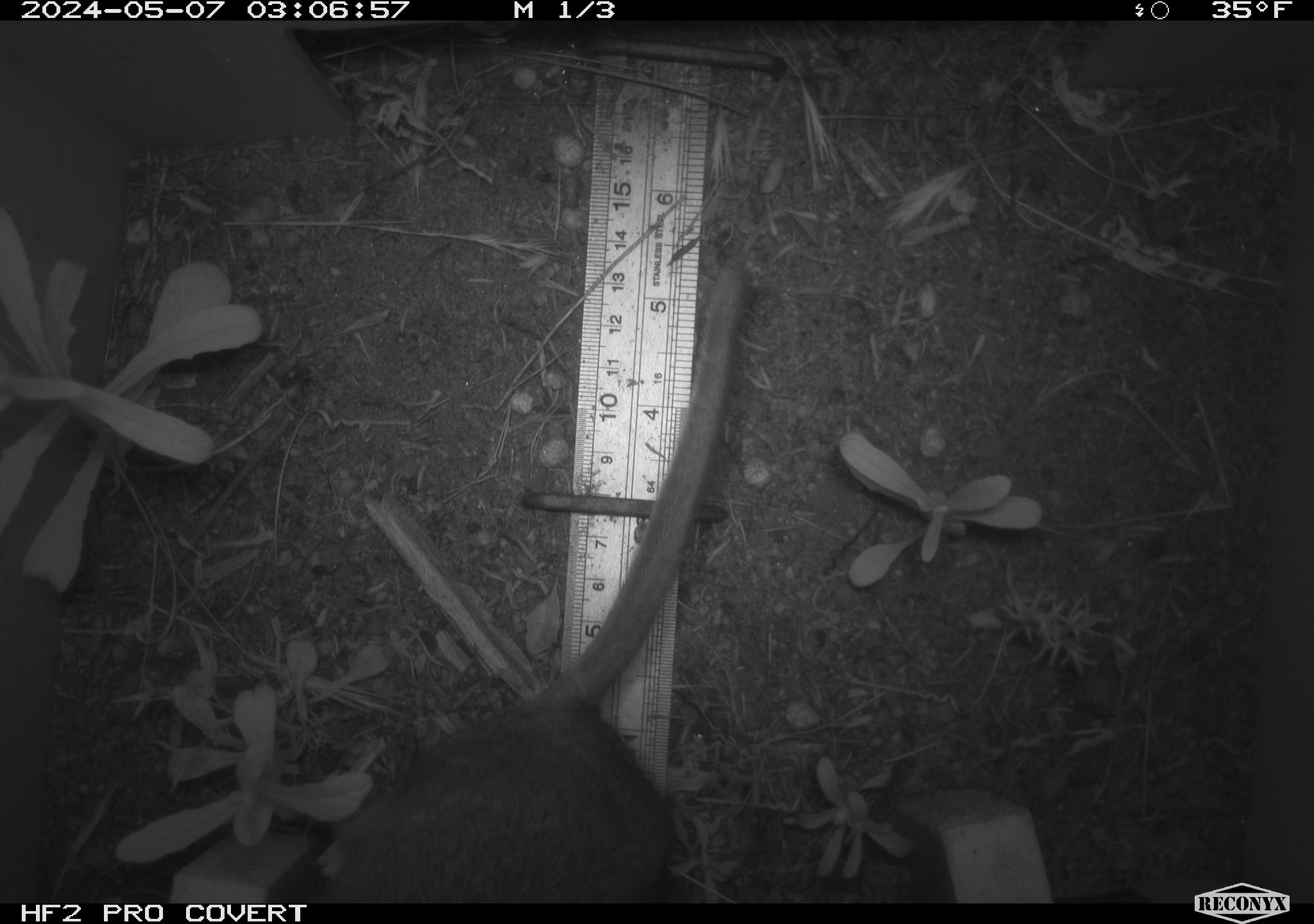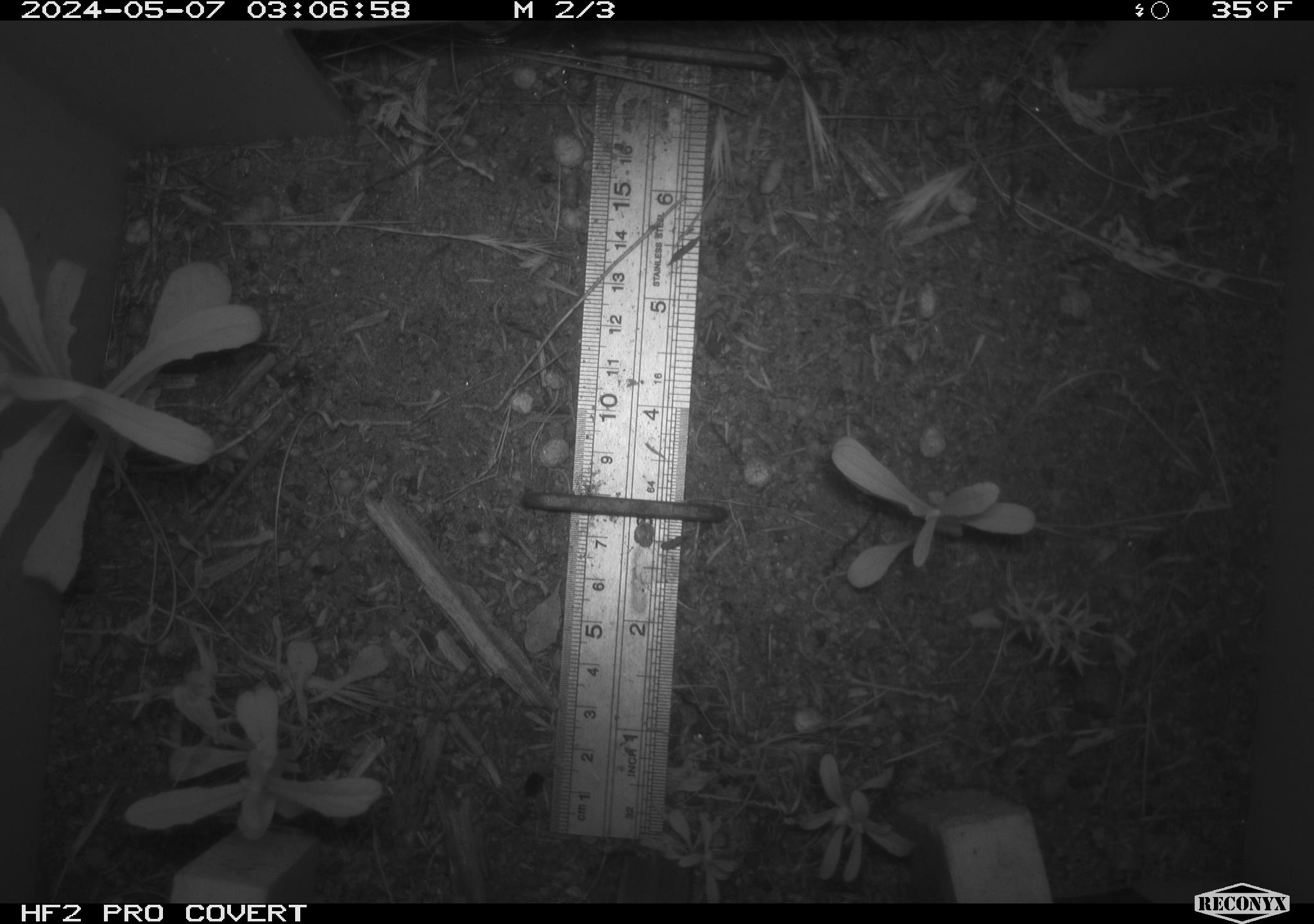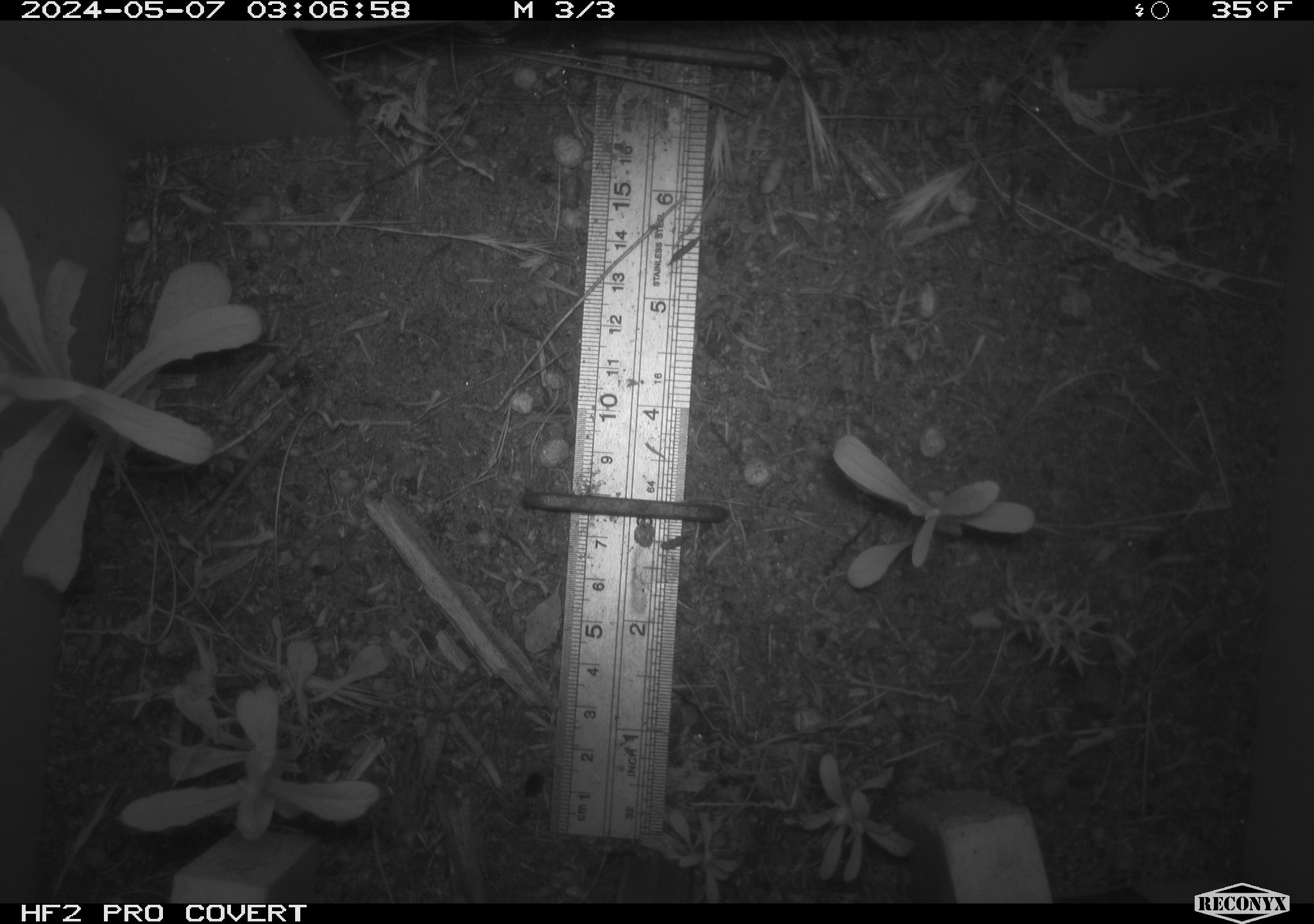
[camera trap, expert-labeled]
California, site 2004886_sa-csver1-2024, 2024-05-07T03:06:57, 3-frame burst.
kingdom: Animalia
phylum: Chordata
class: Mammalia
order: Rodentia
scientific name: Rodentia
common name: rodent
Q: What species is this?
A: Rodent (Rodentia).